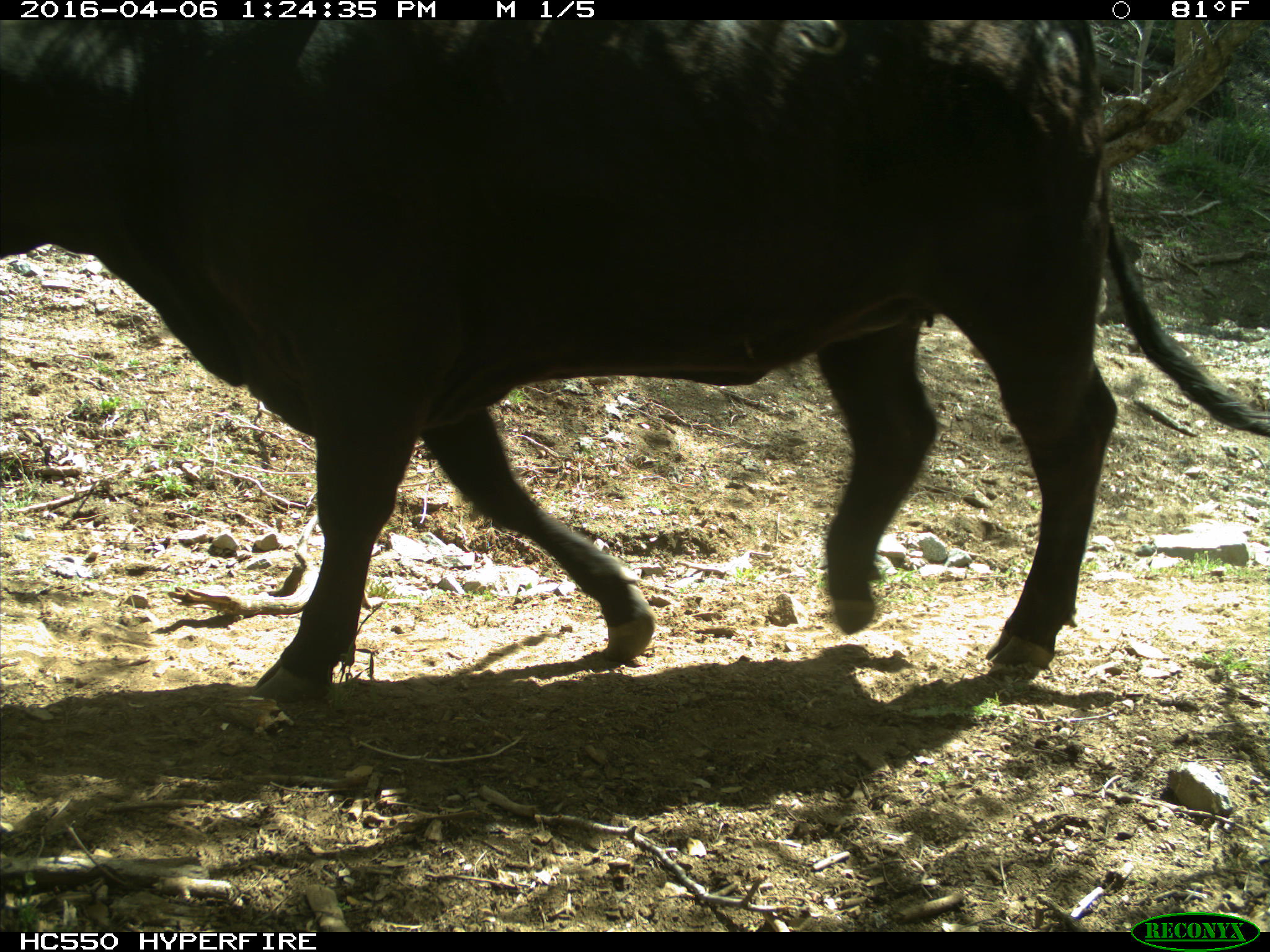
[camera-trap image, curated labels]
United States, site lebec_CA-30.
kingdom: Animalia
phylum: Chordata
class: Mammalia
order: Artiodactyla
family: Bovidae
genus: Bos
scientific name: Bos taurus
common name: domestic cow